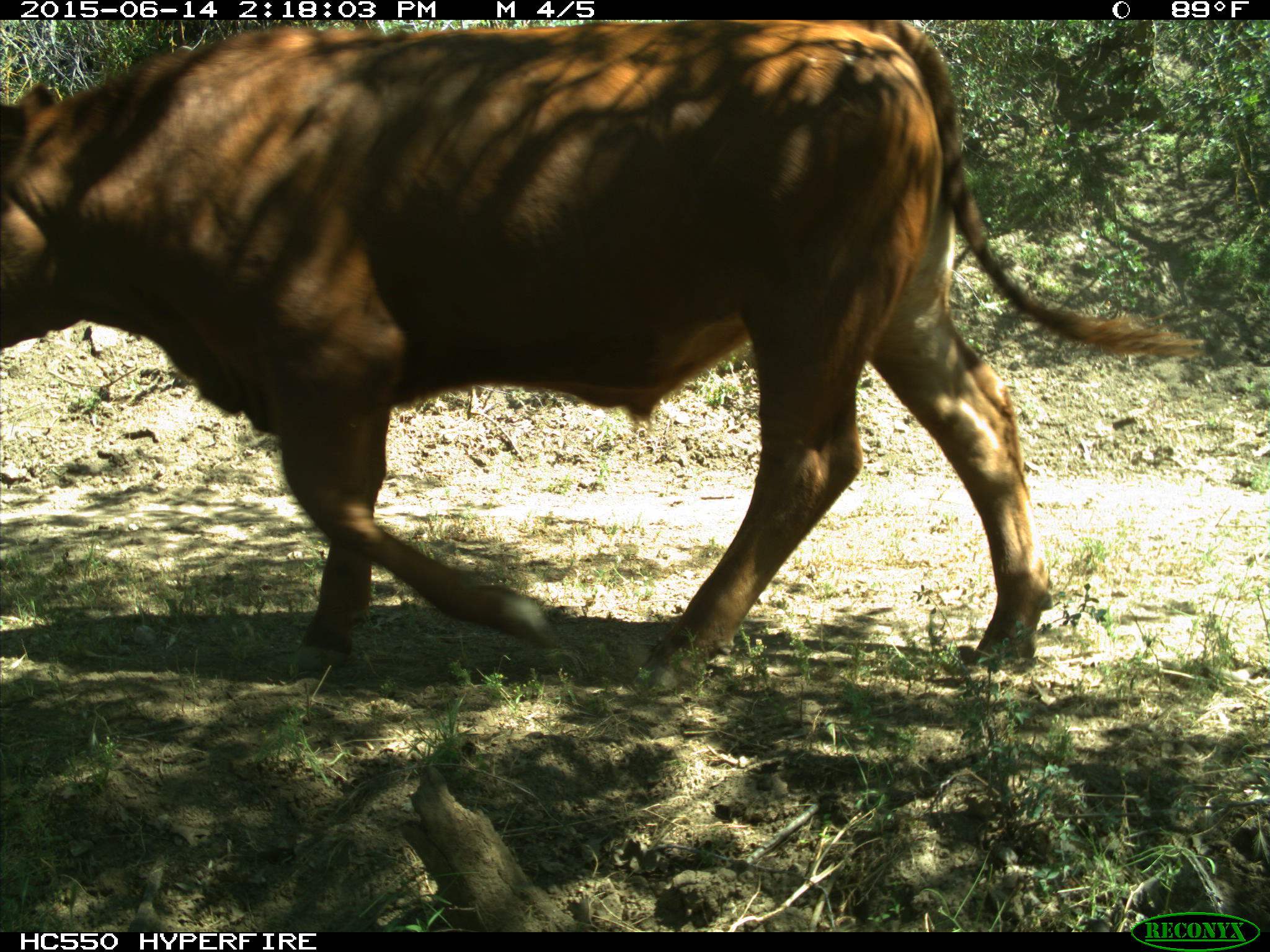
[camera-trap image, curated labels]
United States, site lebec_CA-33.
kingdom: Animalia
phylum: Chordata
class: Mammalia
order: Artiodactyla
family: Bovidae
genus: Bos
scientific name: Bos taurus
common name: domestic cow